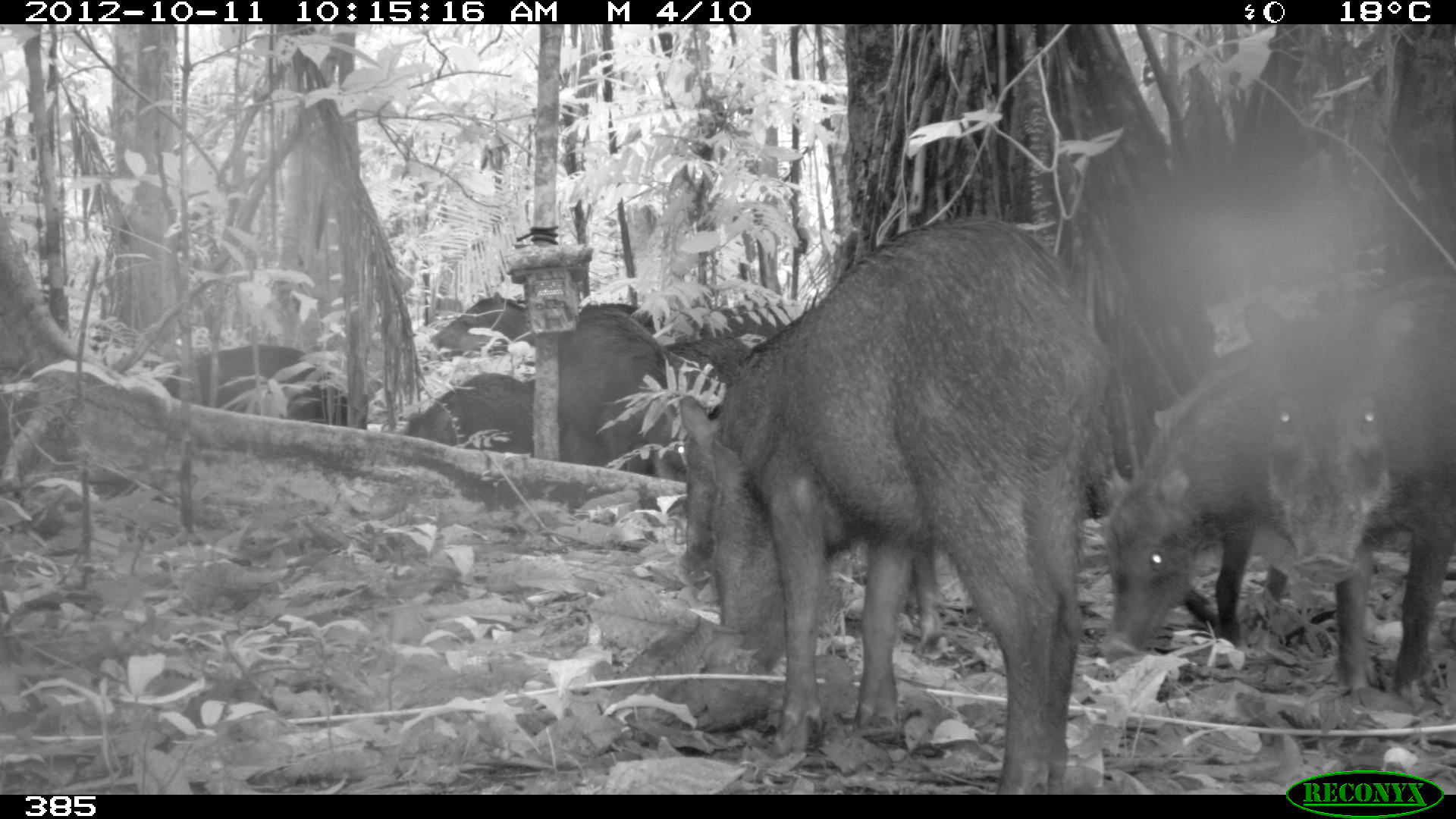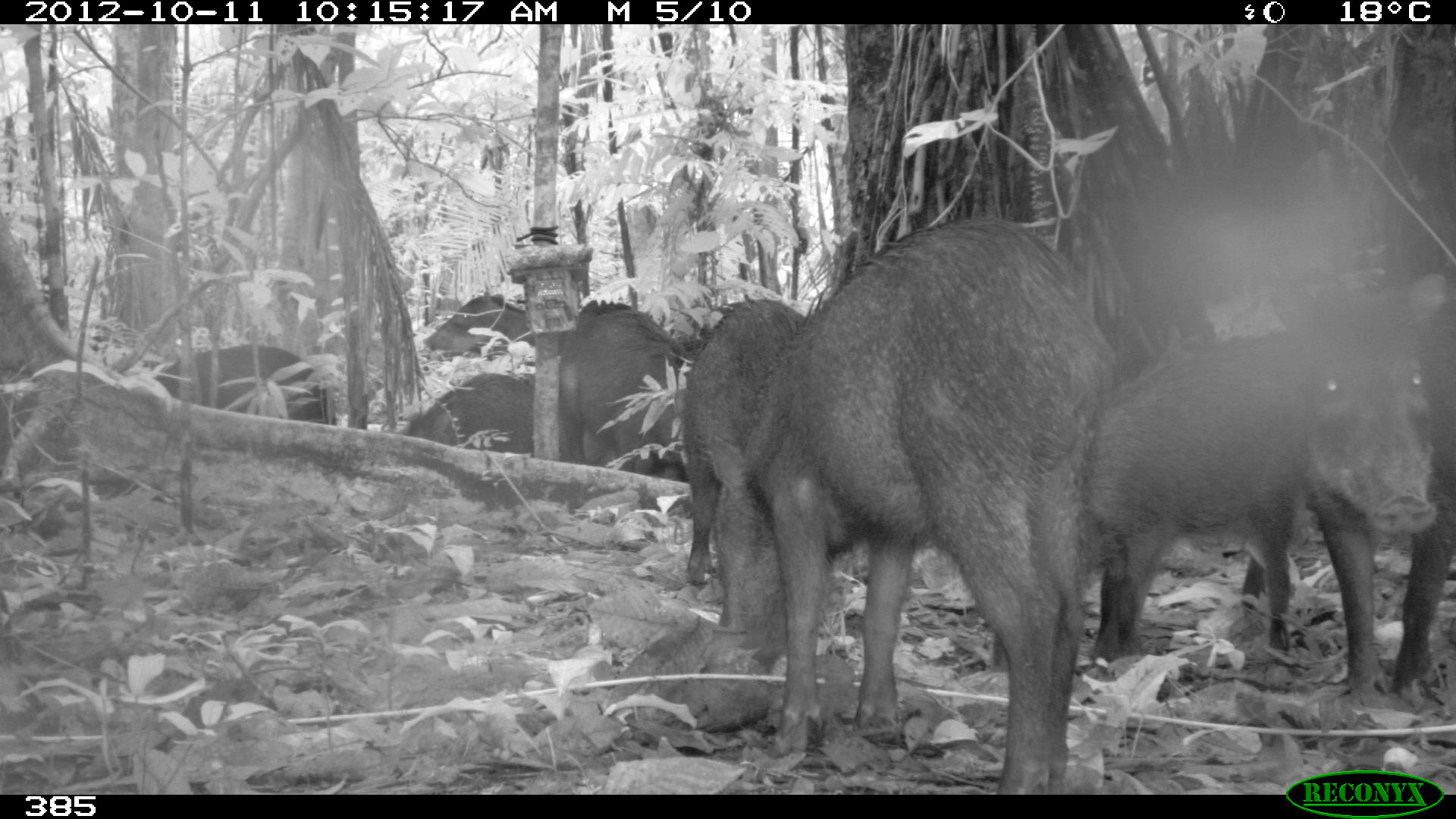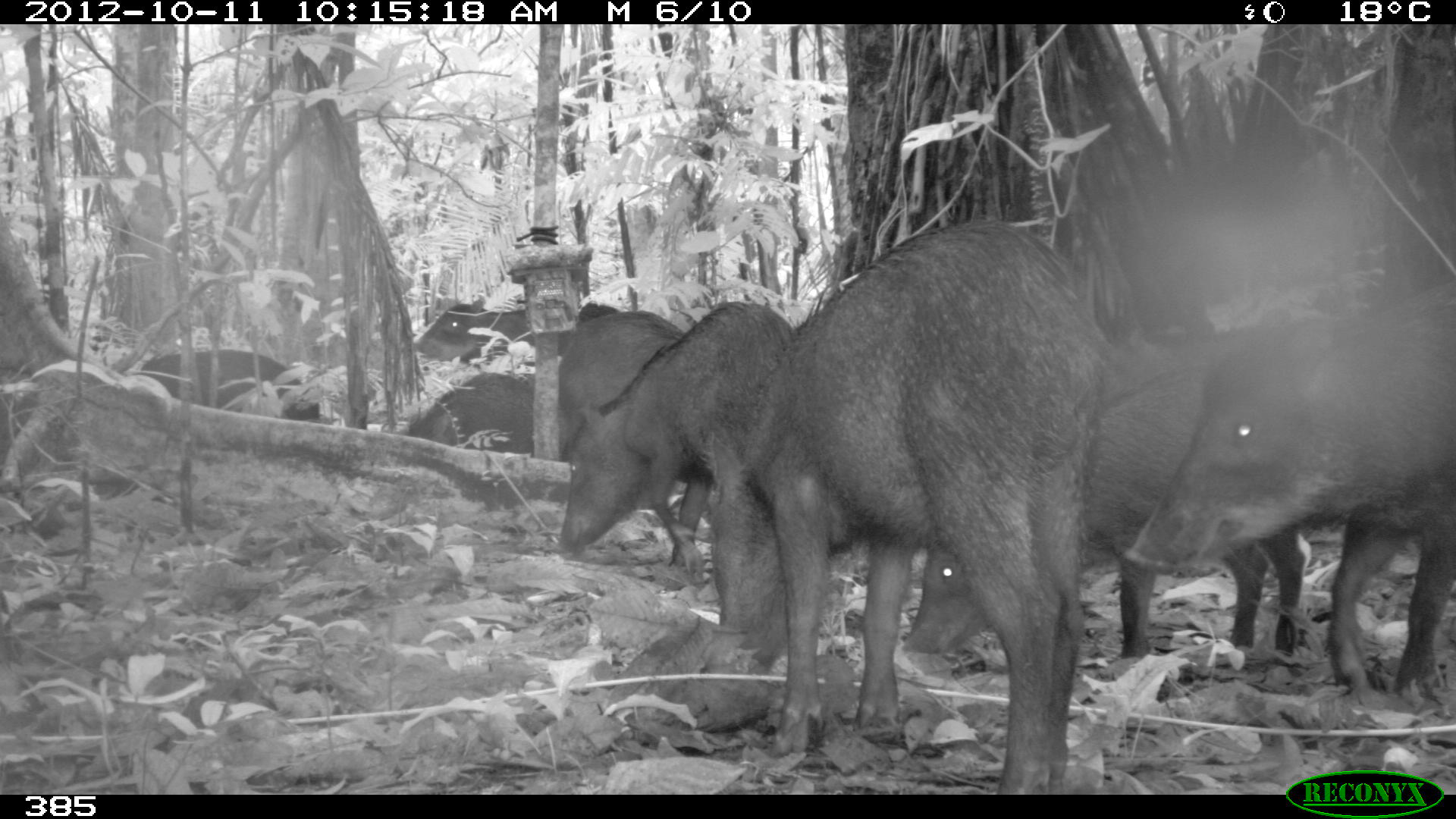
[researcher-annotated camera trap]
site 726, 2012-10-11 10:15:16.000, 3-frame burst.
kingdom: Animalia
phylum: Chordata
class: Mammalia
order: Artiodactyla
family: Tayassuidae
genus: Tayassu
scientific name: Tayassu pecari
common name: white-lipped peccary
Tayassu pecari (white-lipped peccary).